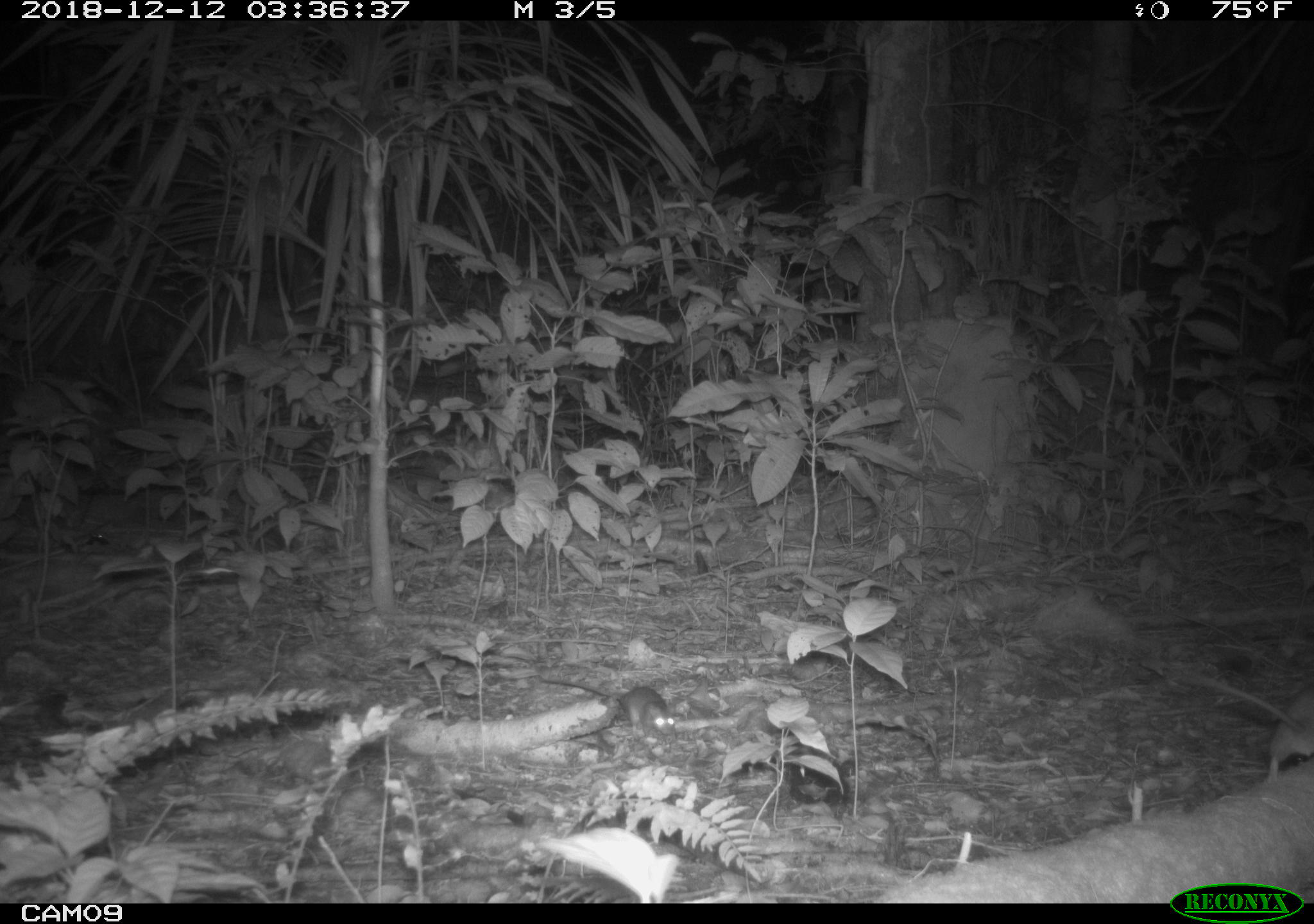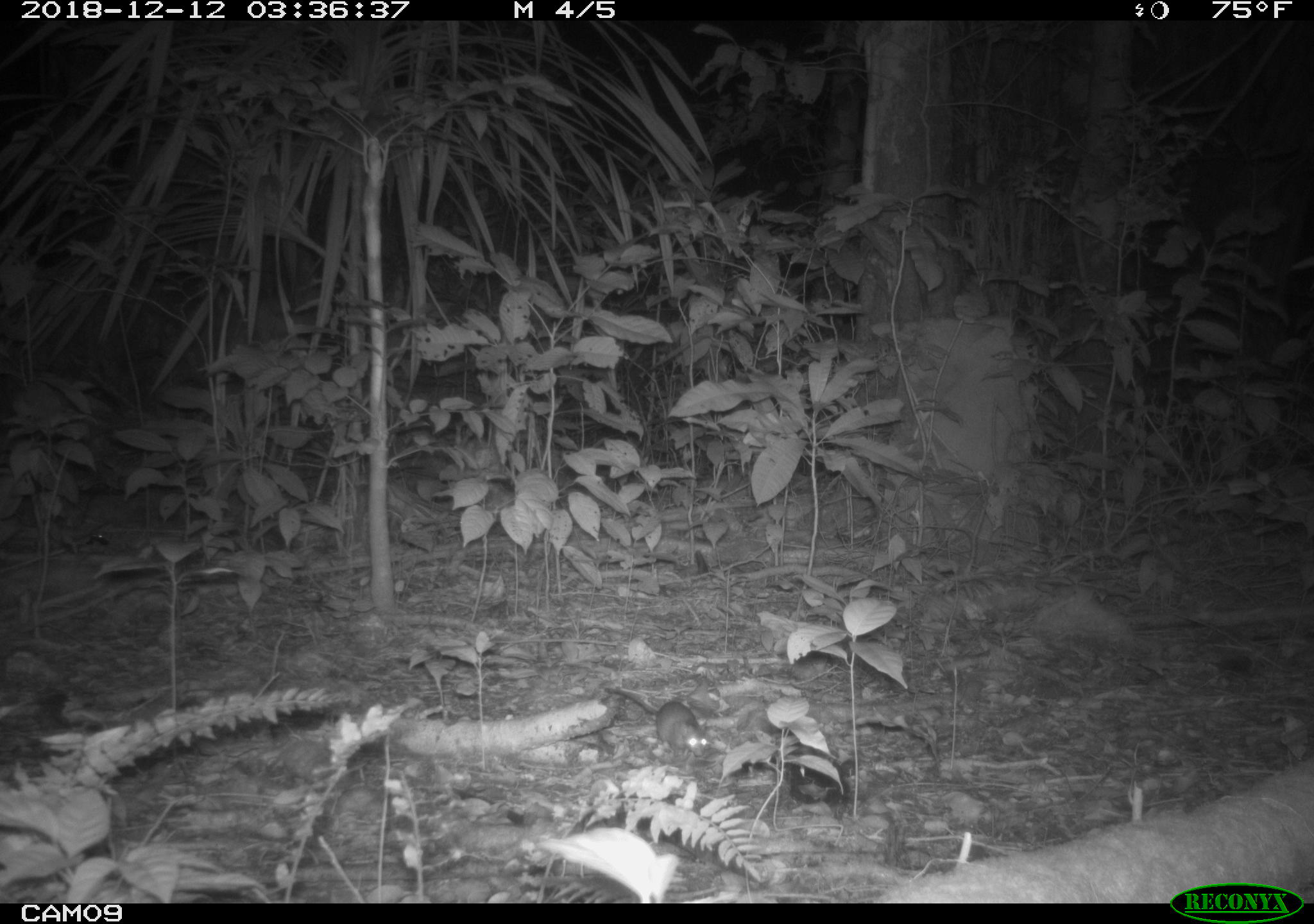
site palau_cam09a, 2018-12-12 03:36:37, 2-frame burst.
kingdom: Animalia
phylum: Chordata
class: Mammalia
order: Rodentia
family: Muridae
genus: Rattus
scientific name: Rattus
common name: rat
Rat (Rattus).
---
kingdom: Animalia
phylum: Chordata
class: Aves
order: Galliformes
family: Phasianidae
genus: Gallus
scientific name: Gallus gallus domesticus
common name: rooster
Rooster (Gallus gallus domesticus).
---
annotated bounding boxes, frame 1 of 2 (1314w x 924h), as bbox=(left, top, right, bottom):
rat: bbox=(1186, 661, 1314, 783); bbox=(522, 664, 690, 746)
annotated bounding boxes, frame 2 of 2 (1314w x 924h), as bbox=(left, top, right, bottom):
rooster: bbox=(594, 685, 708, 759)